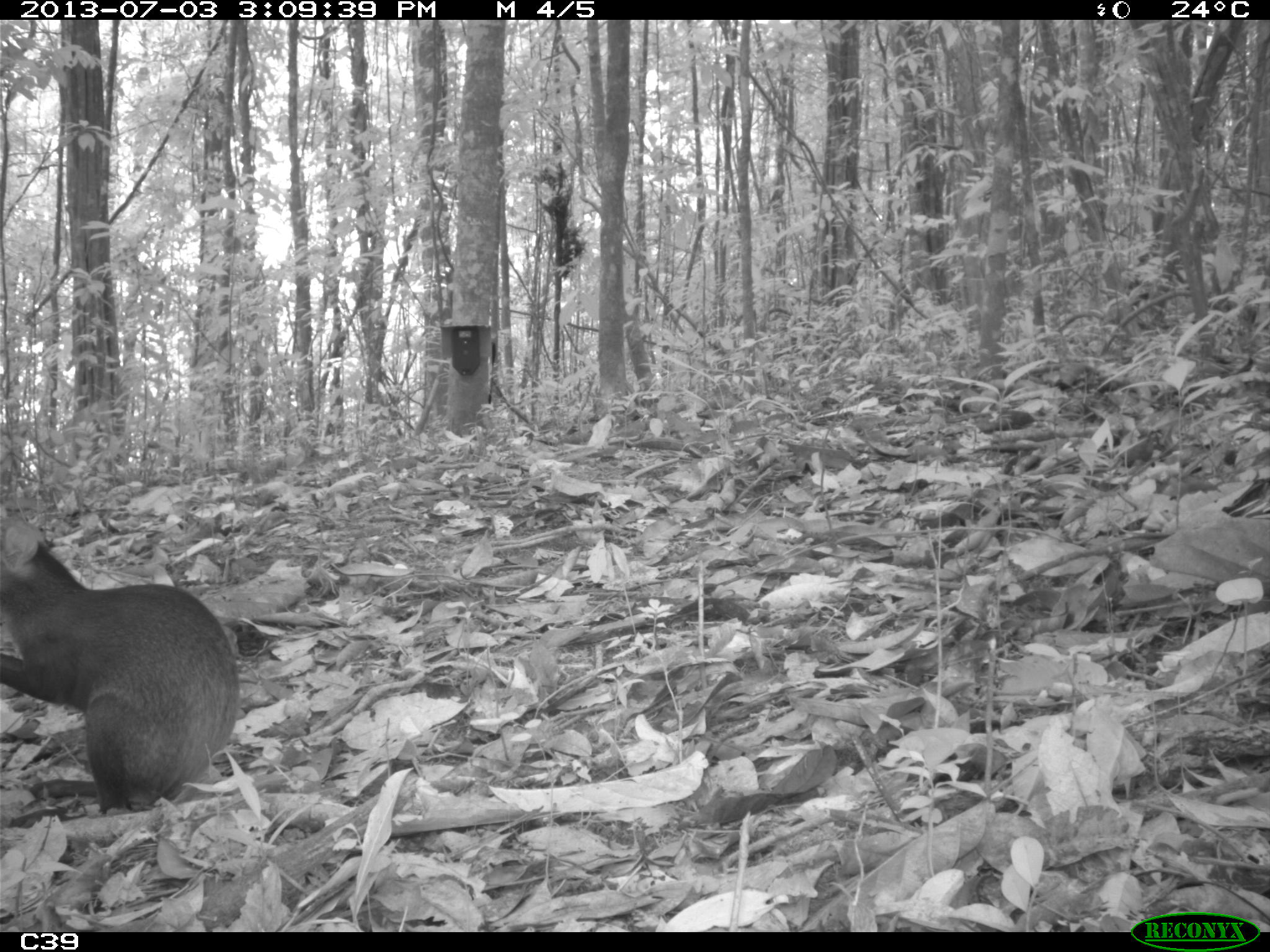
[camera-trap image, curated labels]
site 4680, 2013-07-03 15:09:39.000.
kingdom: Animalia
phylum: Chordata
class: Mammalia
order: Rodentia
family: Dasyproctidae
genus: Dasyprocta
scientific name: Dasyprocta leporina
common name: red-rumped agouti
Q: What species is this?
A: Dasyprocta leporina (red-rumped agouti).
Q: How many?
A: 1.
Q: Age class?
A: Adult.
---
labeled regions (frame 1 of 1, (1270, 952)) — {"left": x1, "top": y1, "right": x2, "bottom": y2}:
dasyprocta leporina: {"left": 0, "top": 513, "right": 239, "bottom": 815}